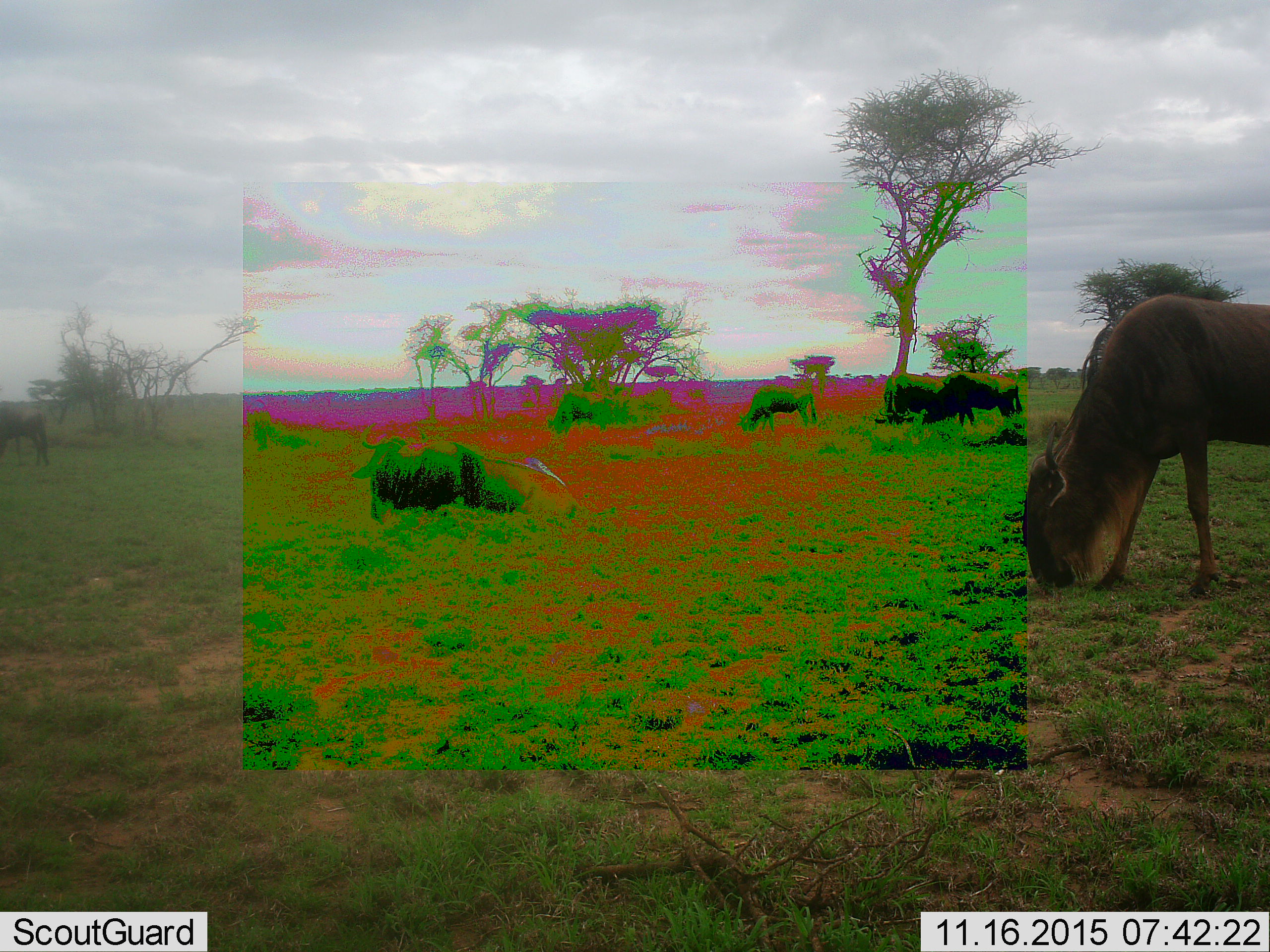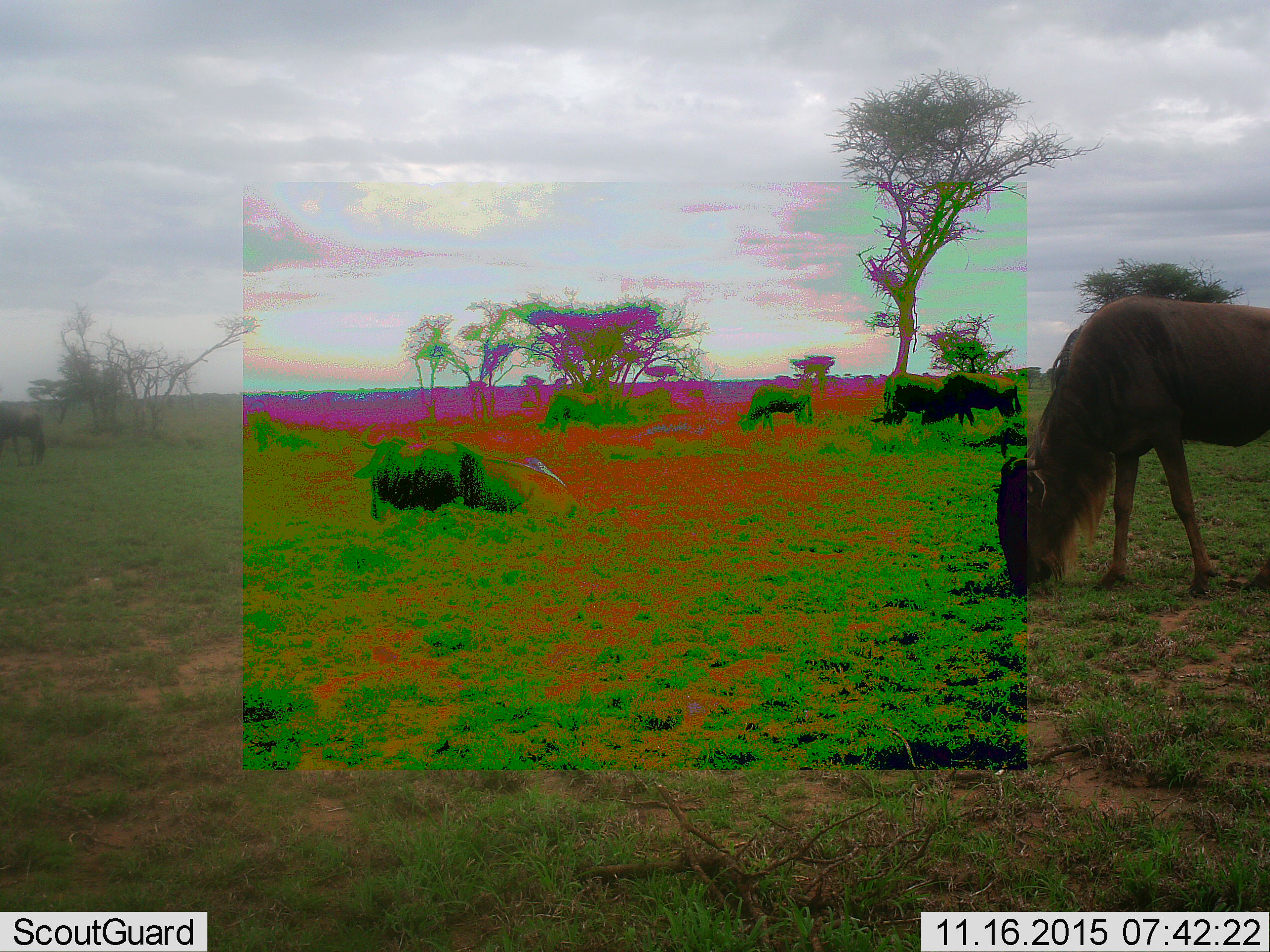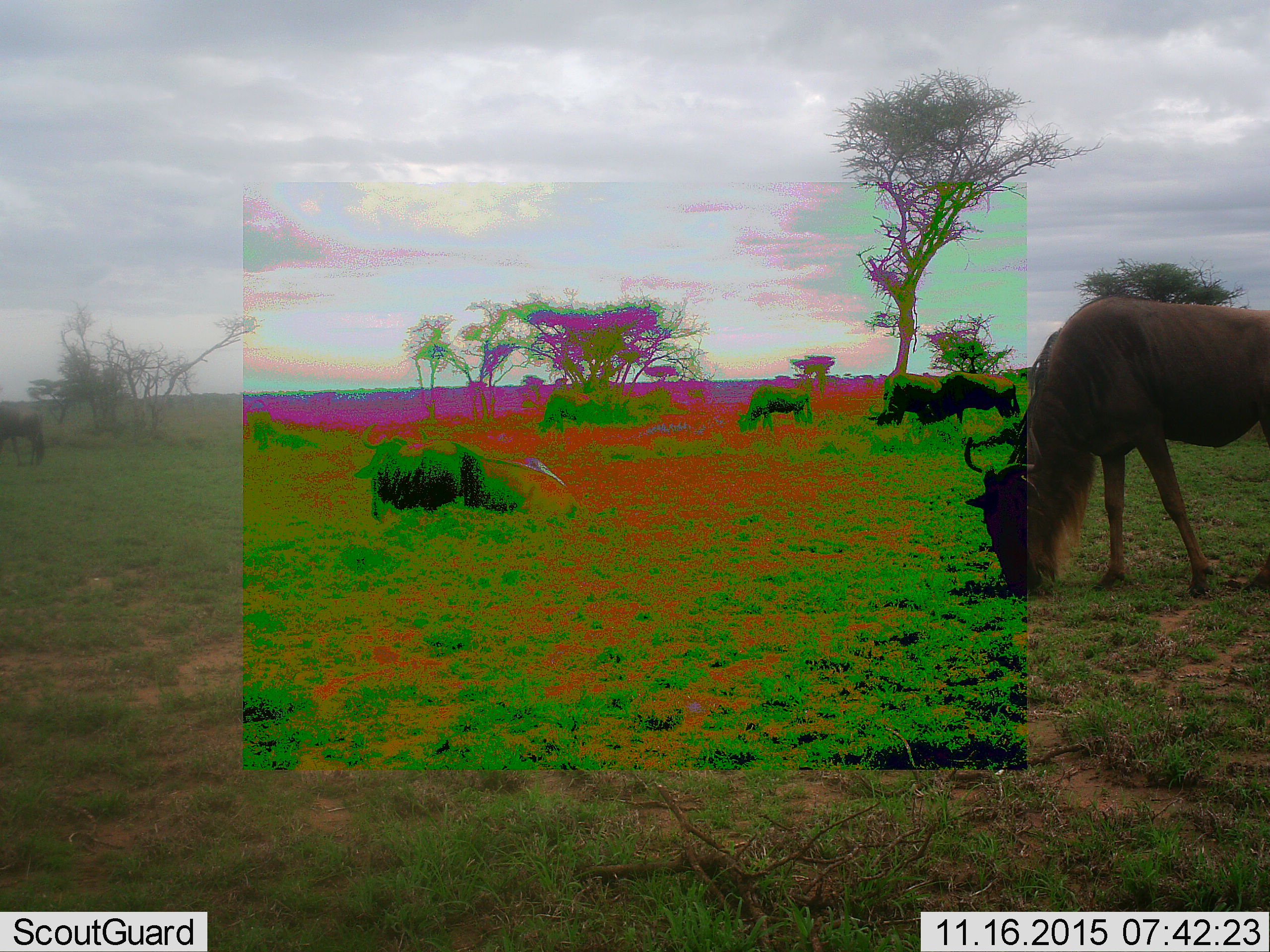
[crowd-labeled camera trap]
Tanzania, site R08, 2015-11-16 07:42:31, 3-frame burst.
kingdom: Animalia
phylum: Chordata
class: Mammalia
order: Artiodactyla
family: Bovidae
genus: Connochaetes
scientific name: Connochaetes taurinus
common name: blue wildebeest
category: wildebeest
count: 6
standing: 78%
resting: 44%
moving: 33%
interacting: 0%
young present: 0%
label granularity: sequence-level